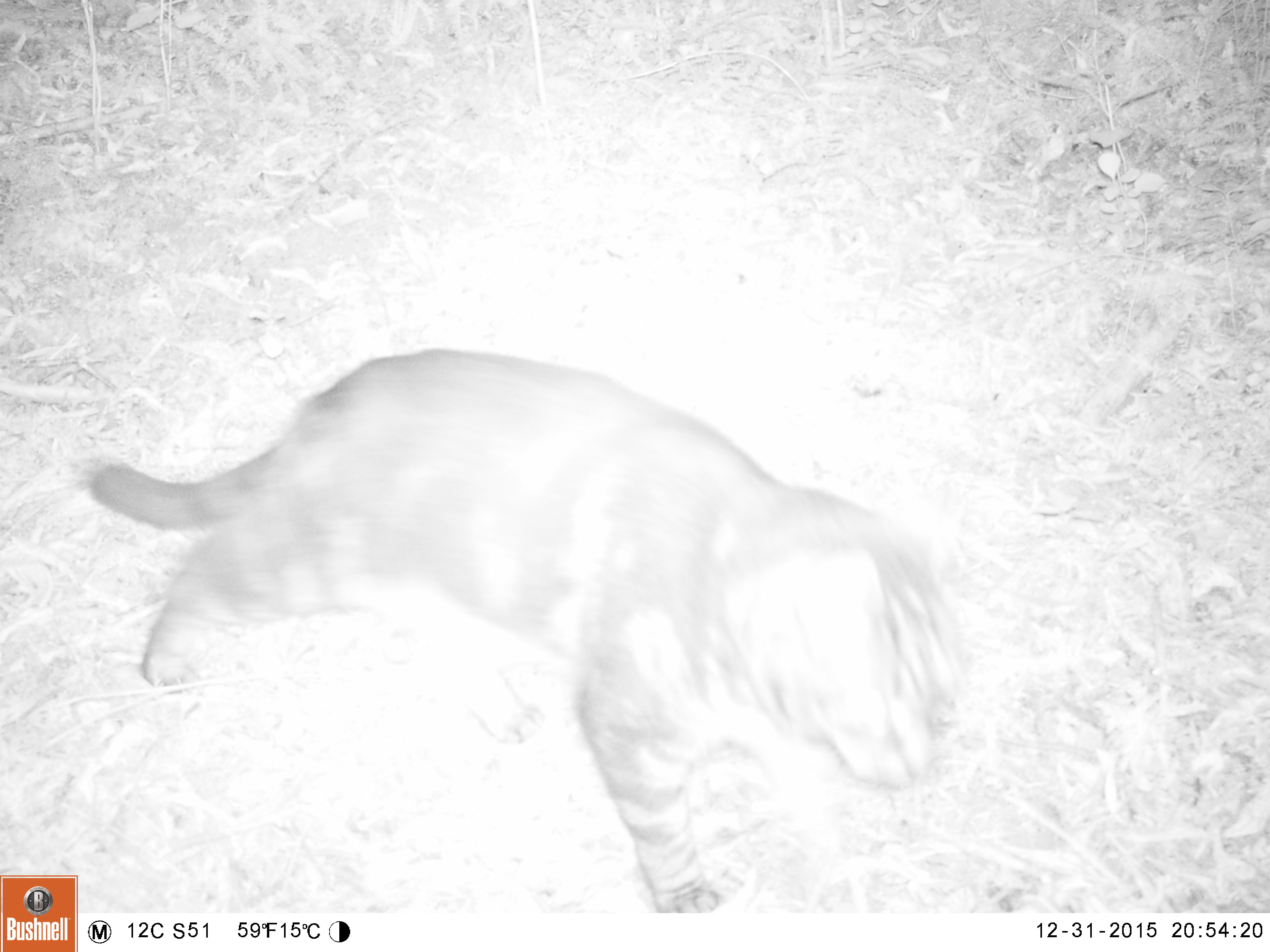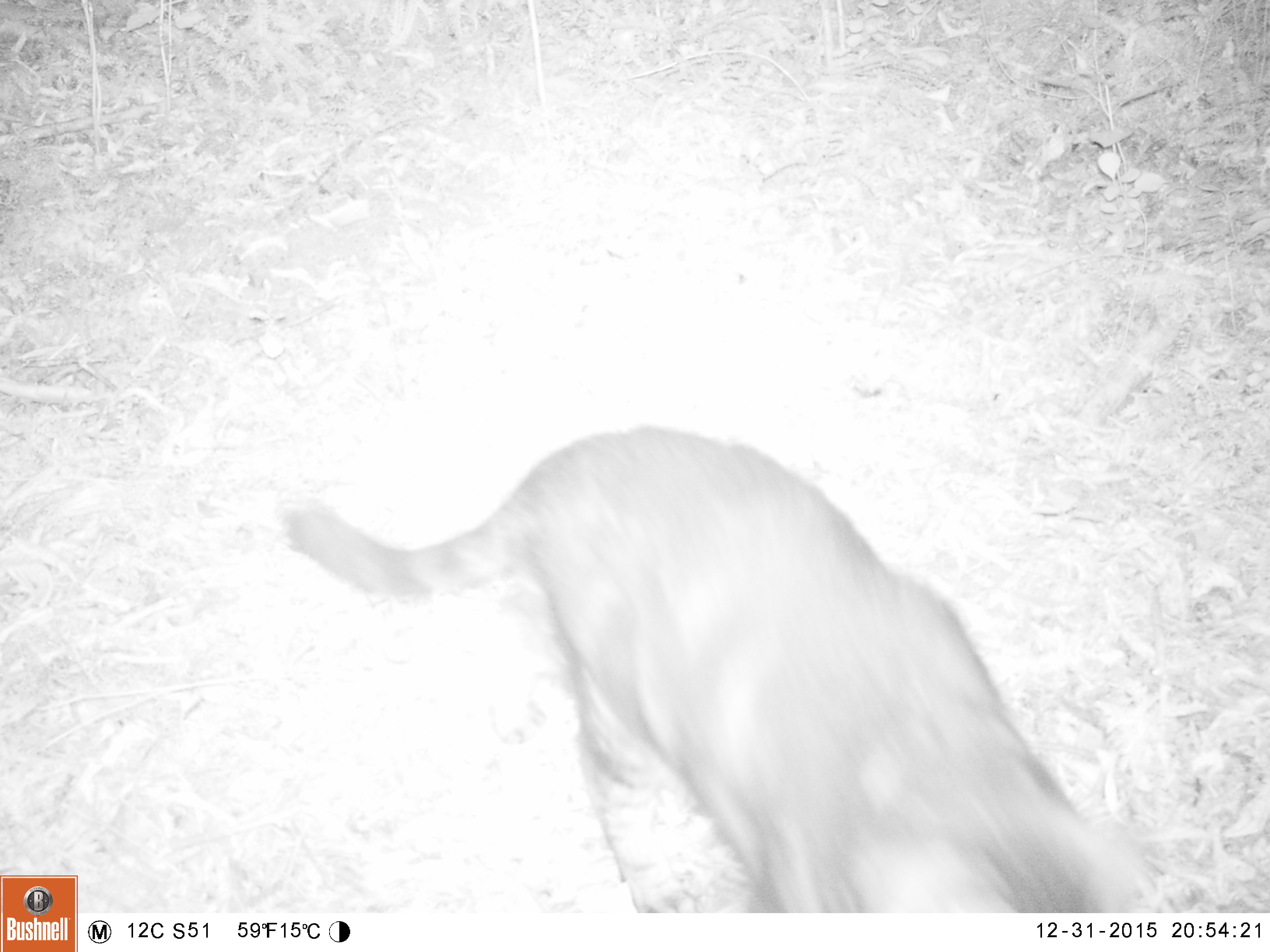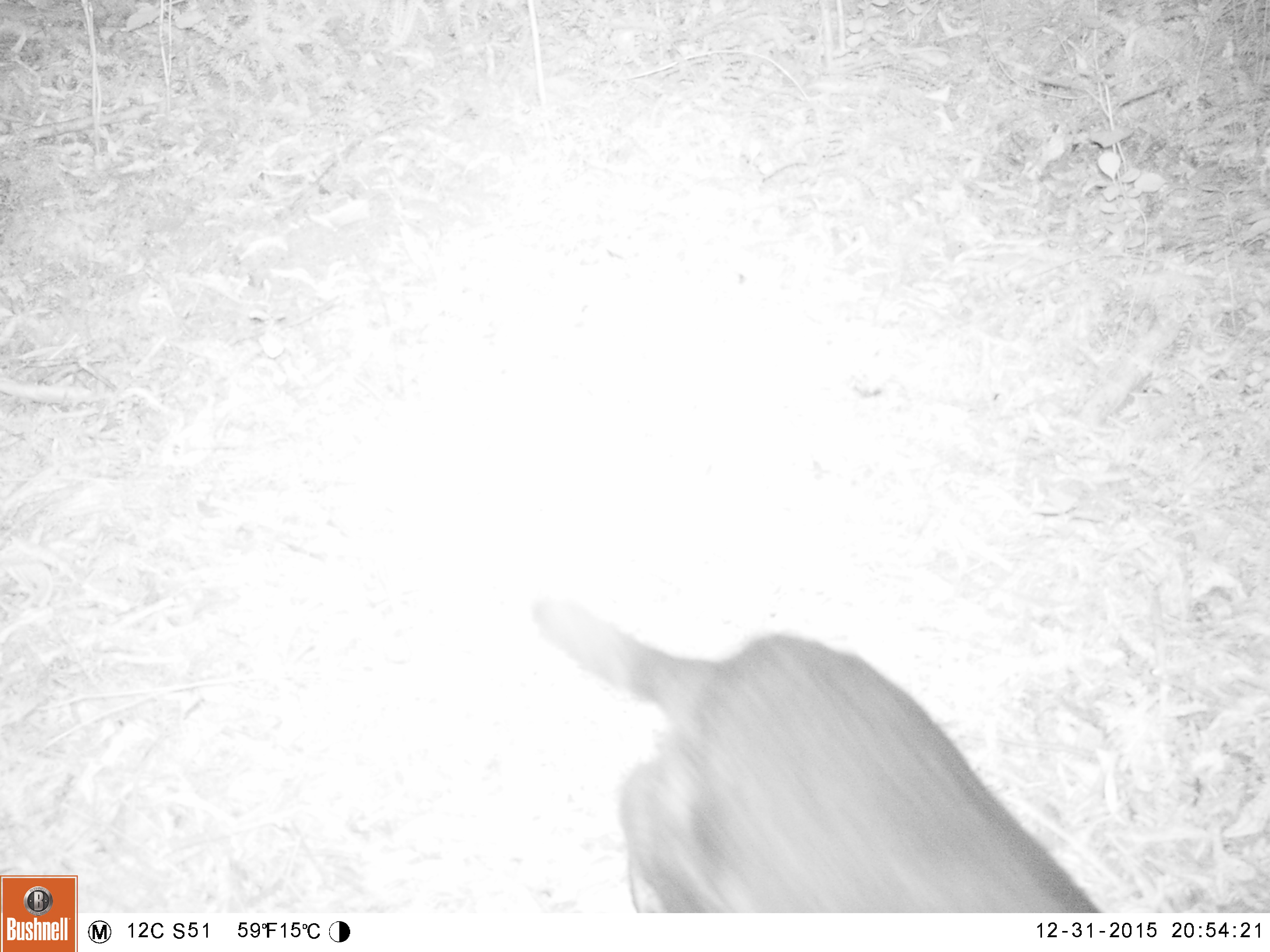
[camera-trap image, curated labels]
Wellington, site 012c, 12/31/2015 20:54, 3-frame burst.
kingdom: Animalia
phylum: Chordata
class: Mammalia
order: Carnivora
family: Felidae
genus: Felis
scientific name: Felis catus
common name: cat